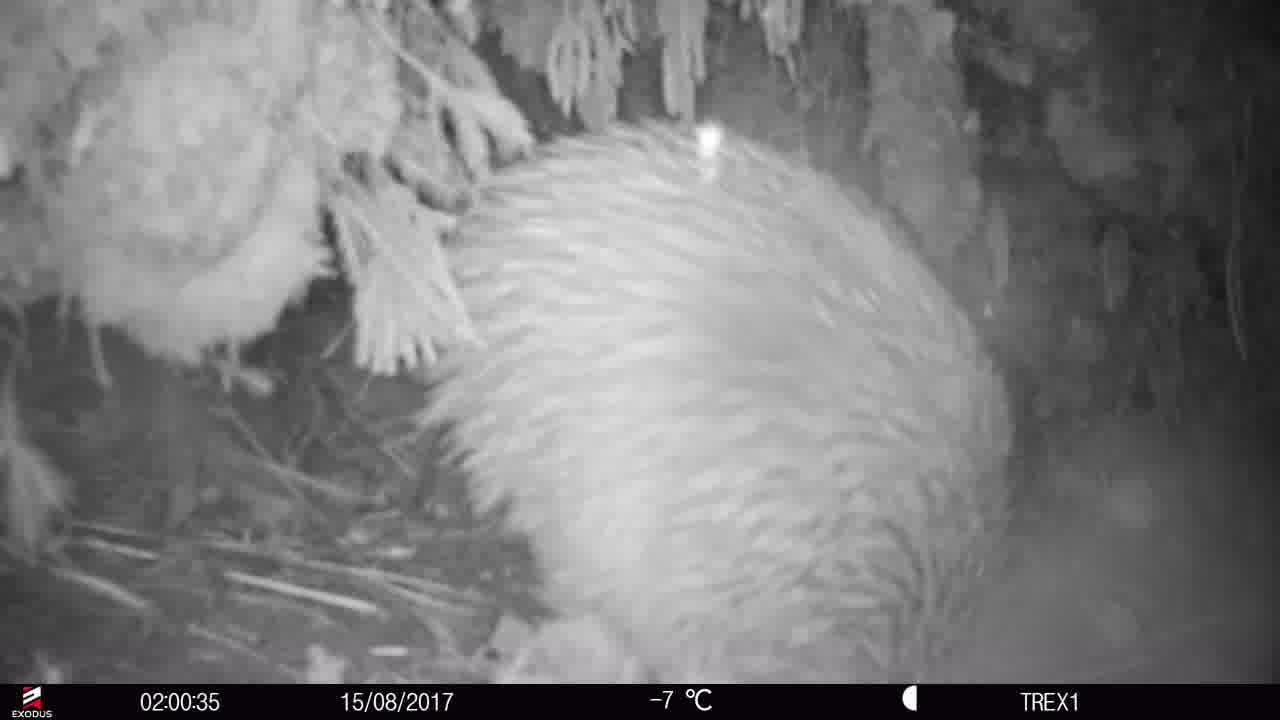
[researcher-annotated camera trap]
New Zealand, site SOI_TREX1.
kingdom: Animalia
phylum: Chordata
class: Aves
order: Apterygiformes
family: Apterygidae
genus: Apteryx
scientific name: Apteryx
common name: kiwi